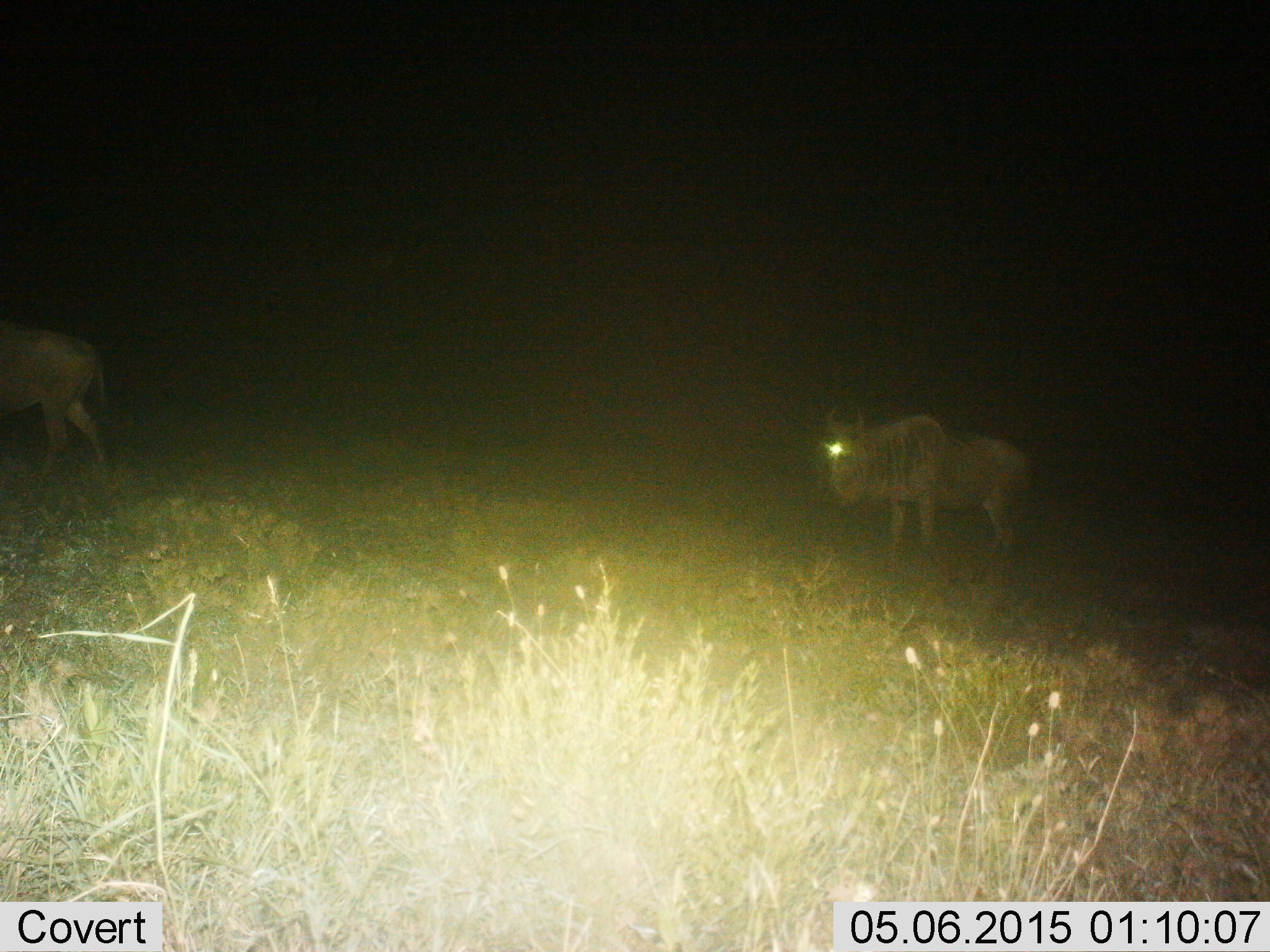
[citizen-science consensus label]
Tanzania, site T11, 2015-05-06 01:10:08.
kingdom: Animalia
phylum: Chordata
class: Mammalia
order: Artiodactyla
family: Bovidae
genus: Connochaetes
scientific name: Connochaetes taurinus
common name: blue wildebeest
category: wildebeest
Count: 2.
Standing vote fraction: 70%.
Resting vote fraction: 0%.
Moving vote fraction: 60%.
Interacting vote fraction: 0%.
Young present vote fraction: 0%.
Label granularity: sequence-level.